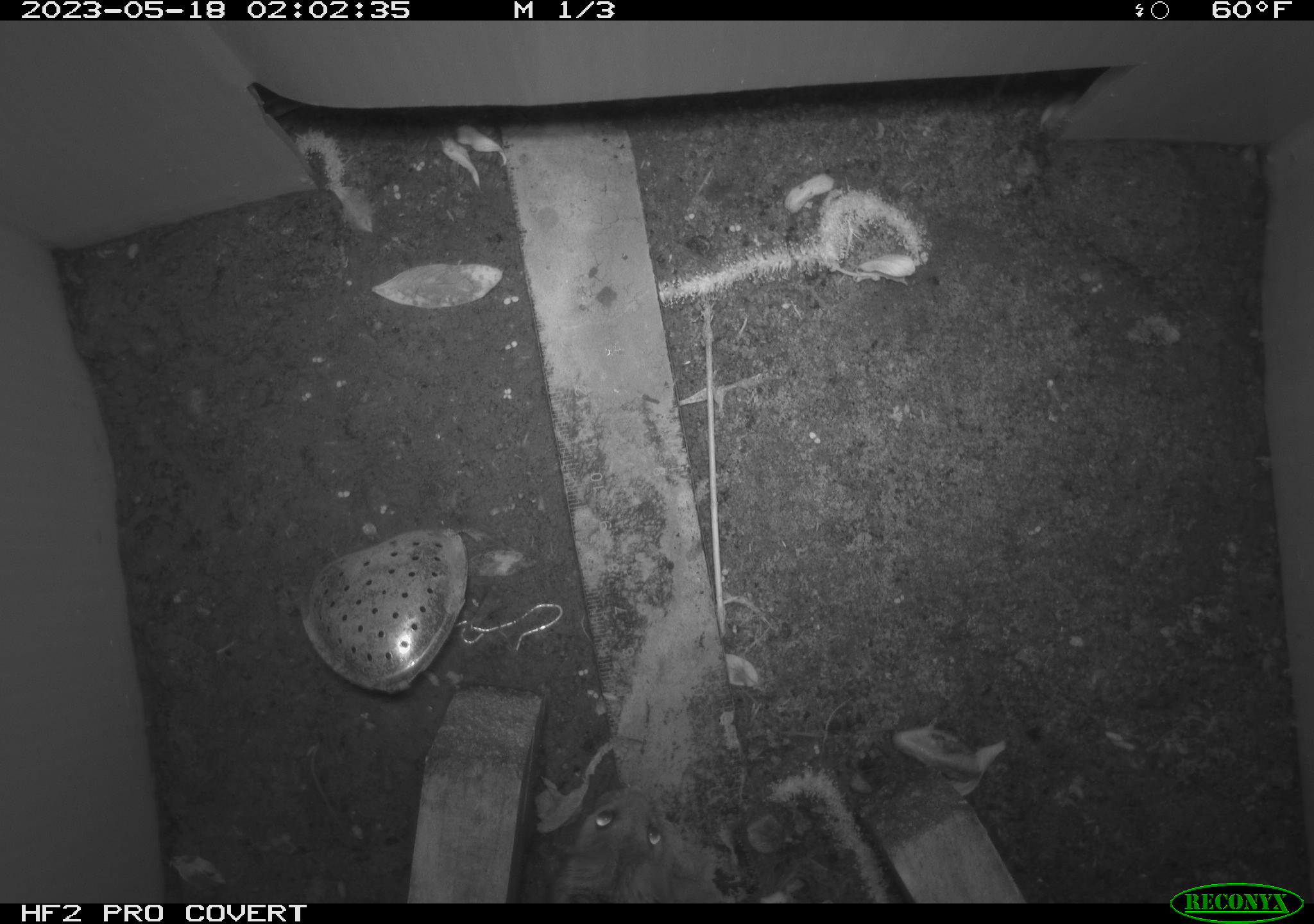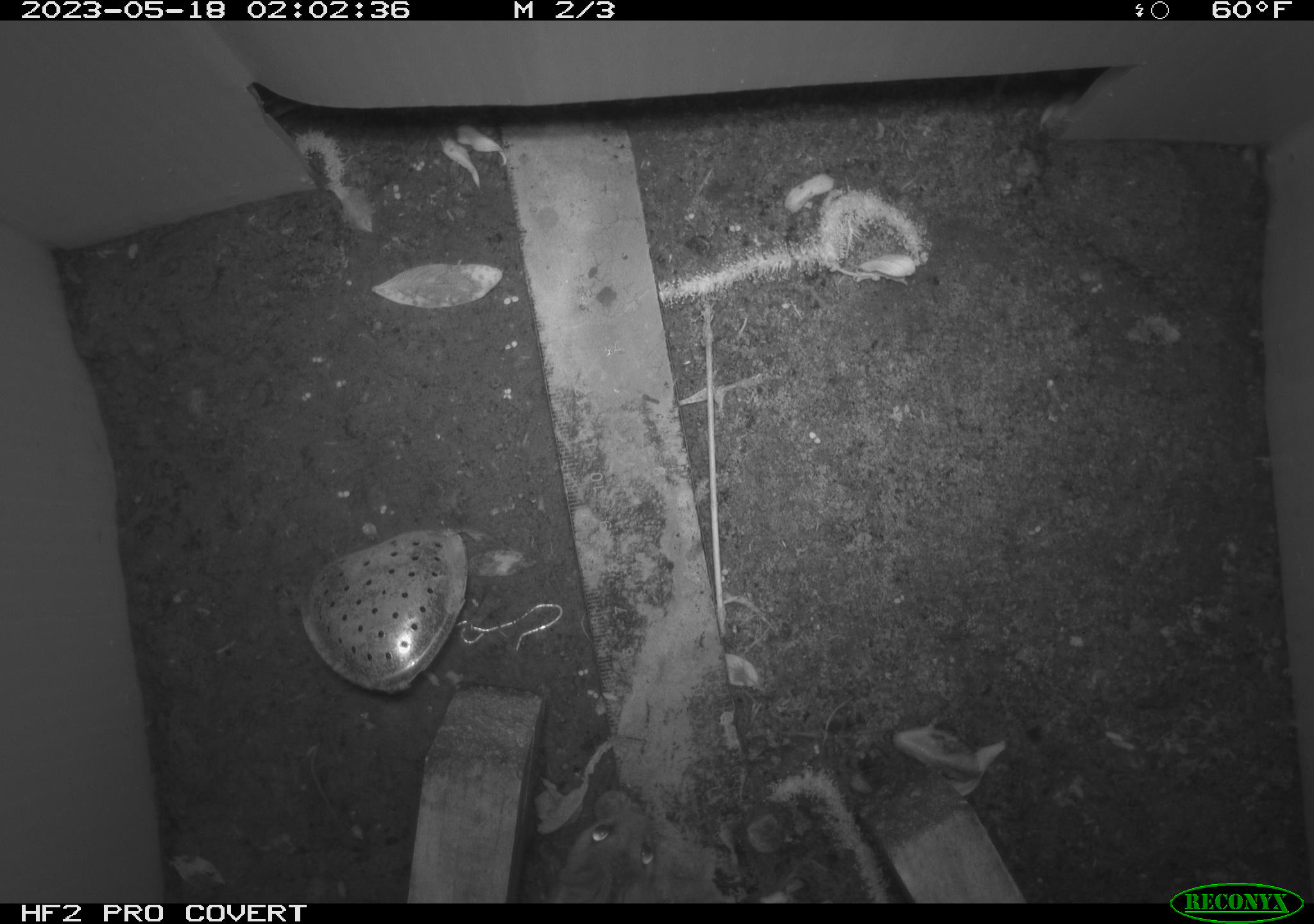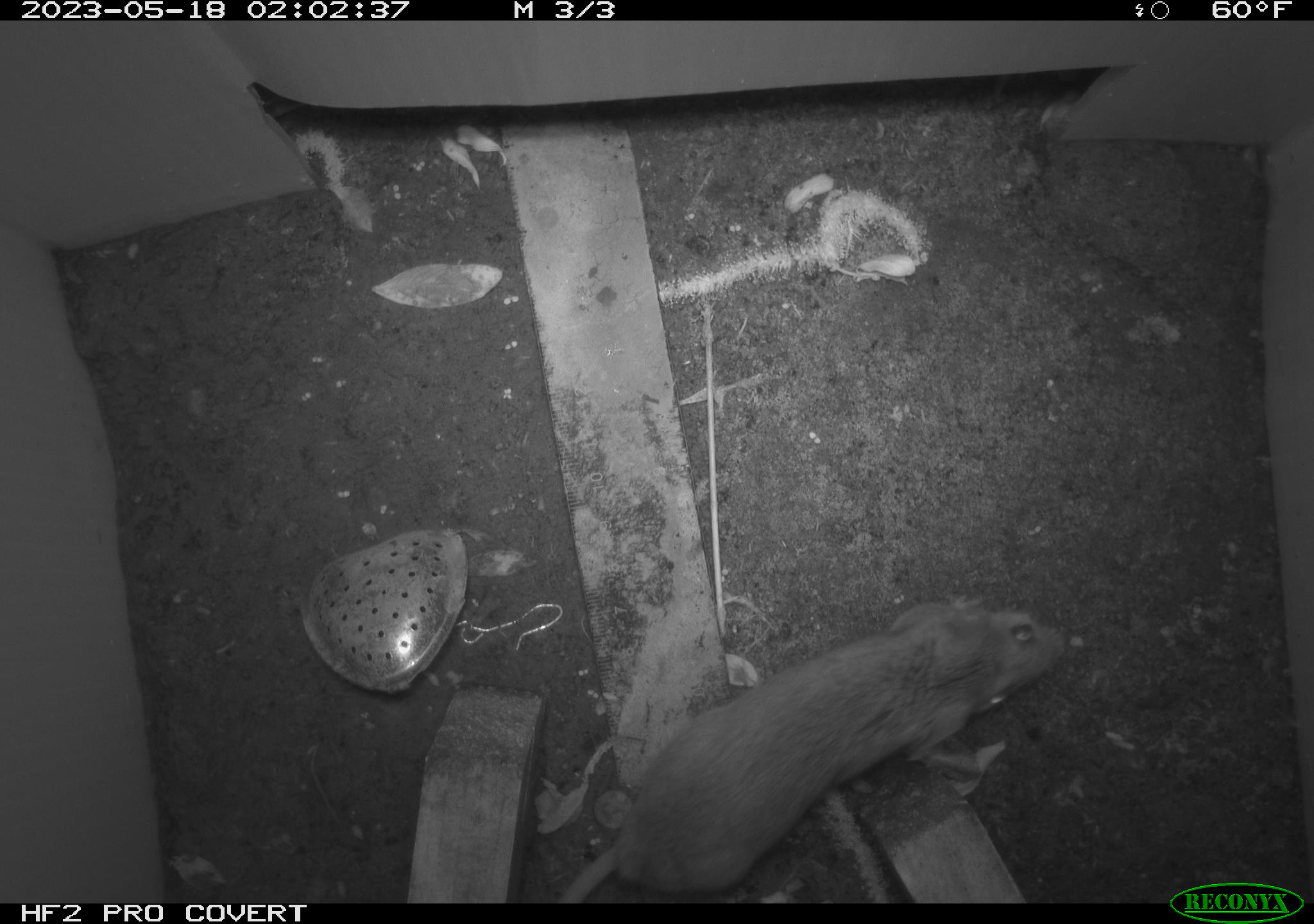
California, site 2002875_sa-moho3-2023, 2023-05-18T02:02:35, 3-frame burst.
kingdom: Animalia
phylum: Chordata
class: Mammalia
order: Rodentia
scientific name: Rodentia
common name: mouse species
Mouse species (Rodentia).